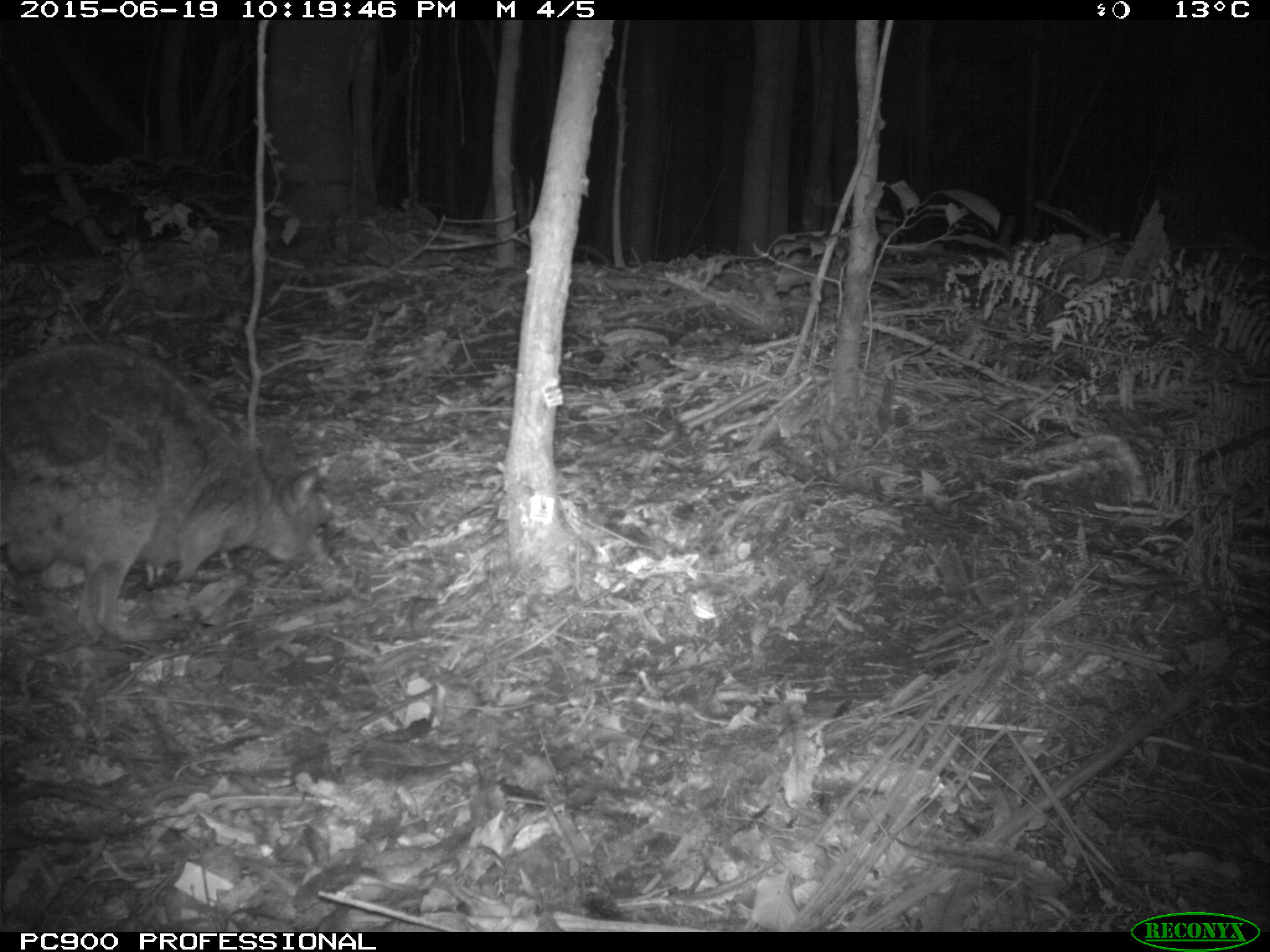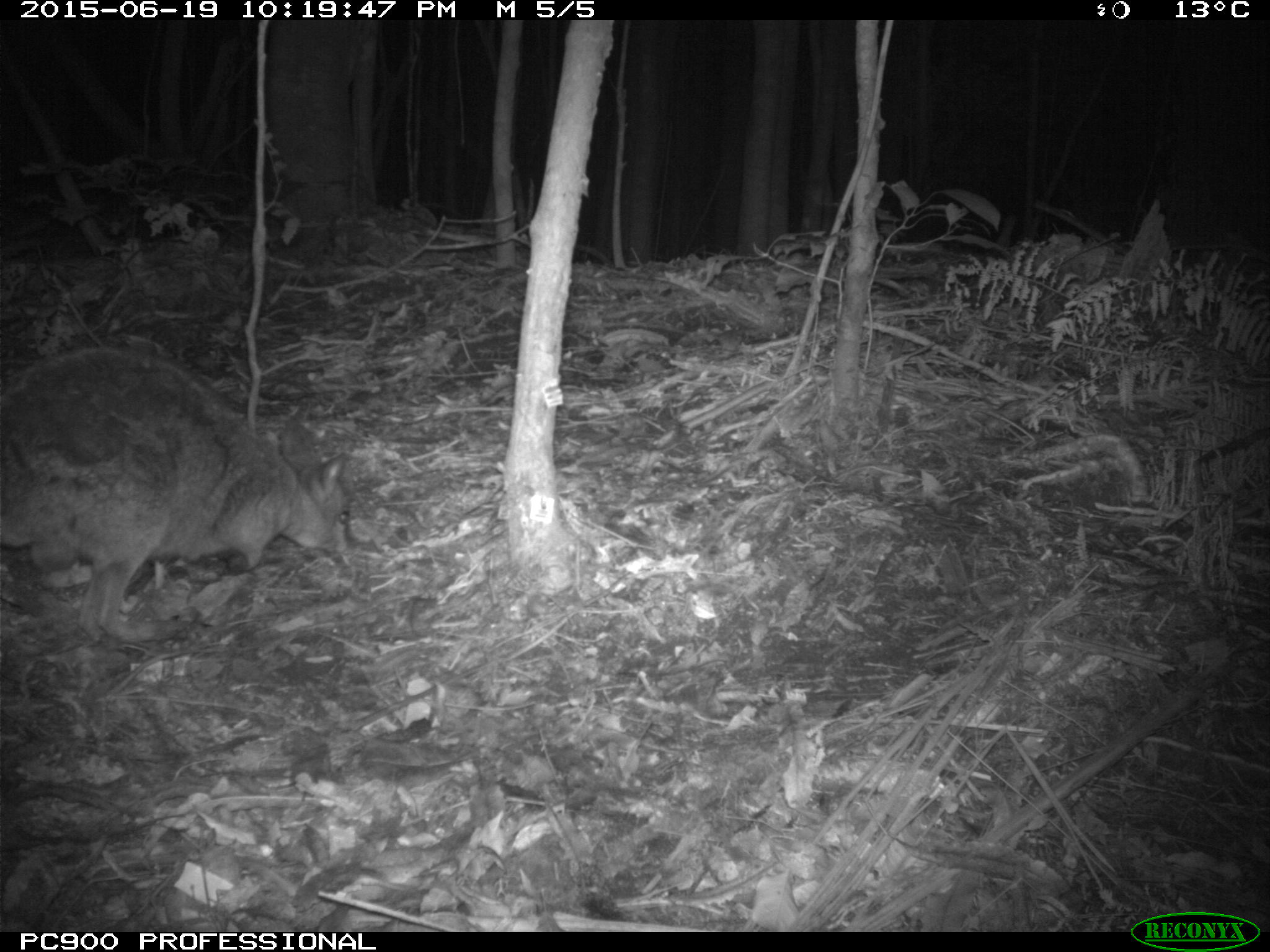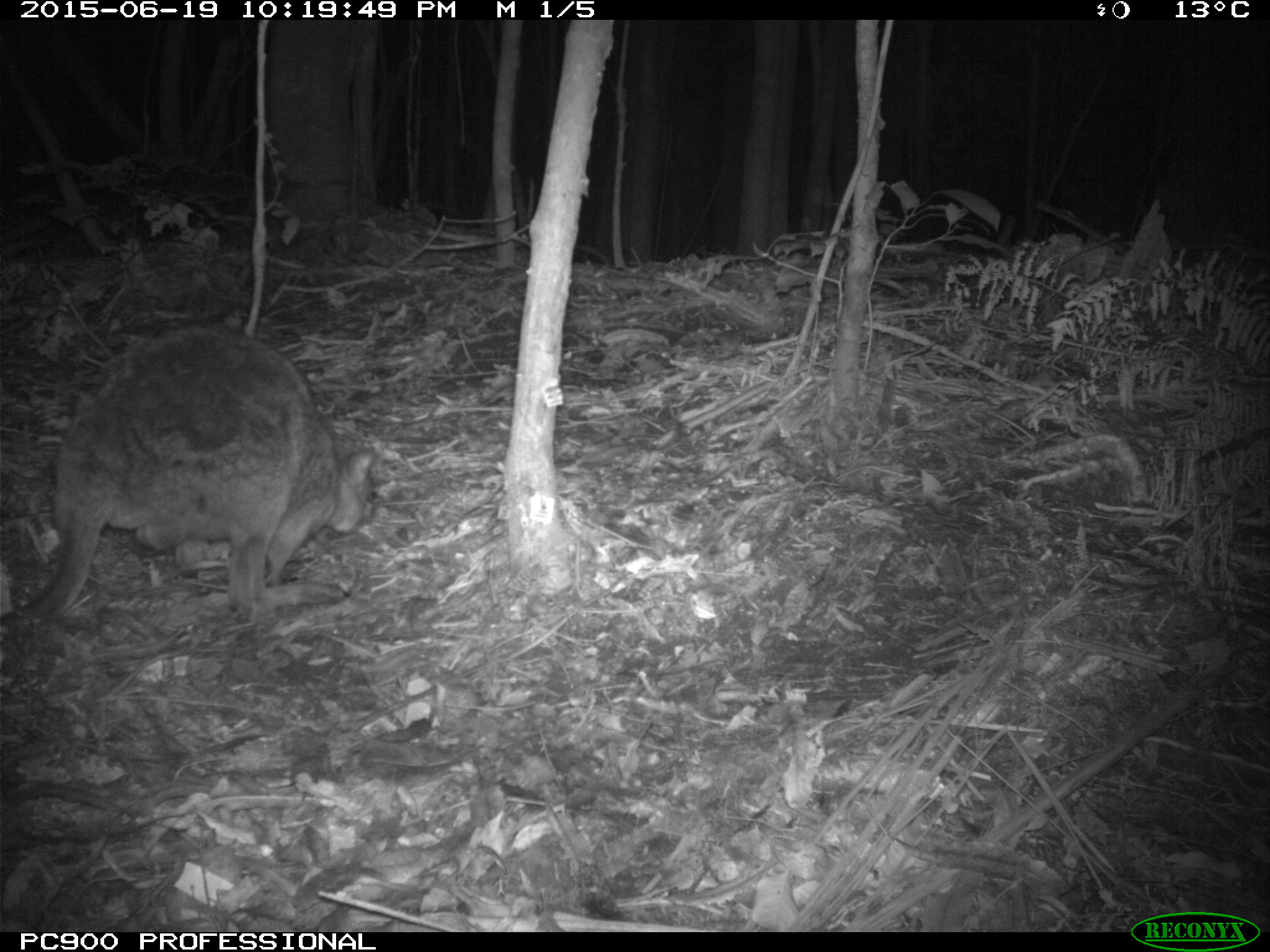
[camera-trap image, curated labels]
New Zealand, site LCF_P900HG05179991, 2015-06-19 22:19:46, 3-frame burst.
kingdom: Animalia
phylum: Chordata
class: Mammalia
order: Diprotodontia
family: Macropodidae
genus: Notamacropus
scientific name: Notamacropus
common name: wallaby